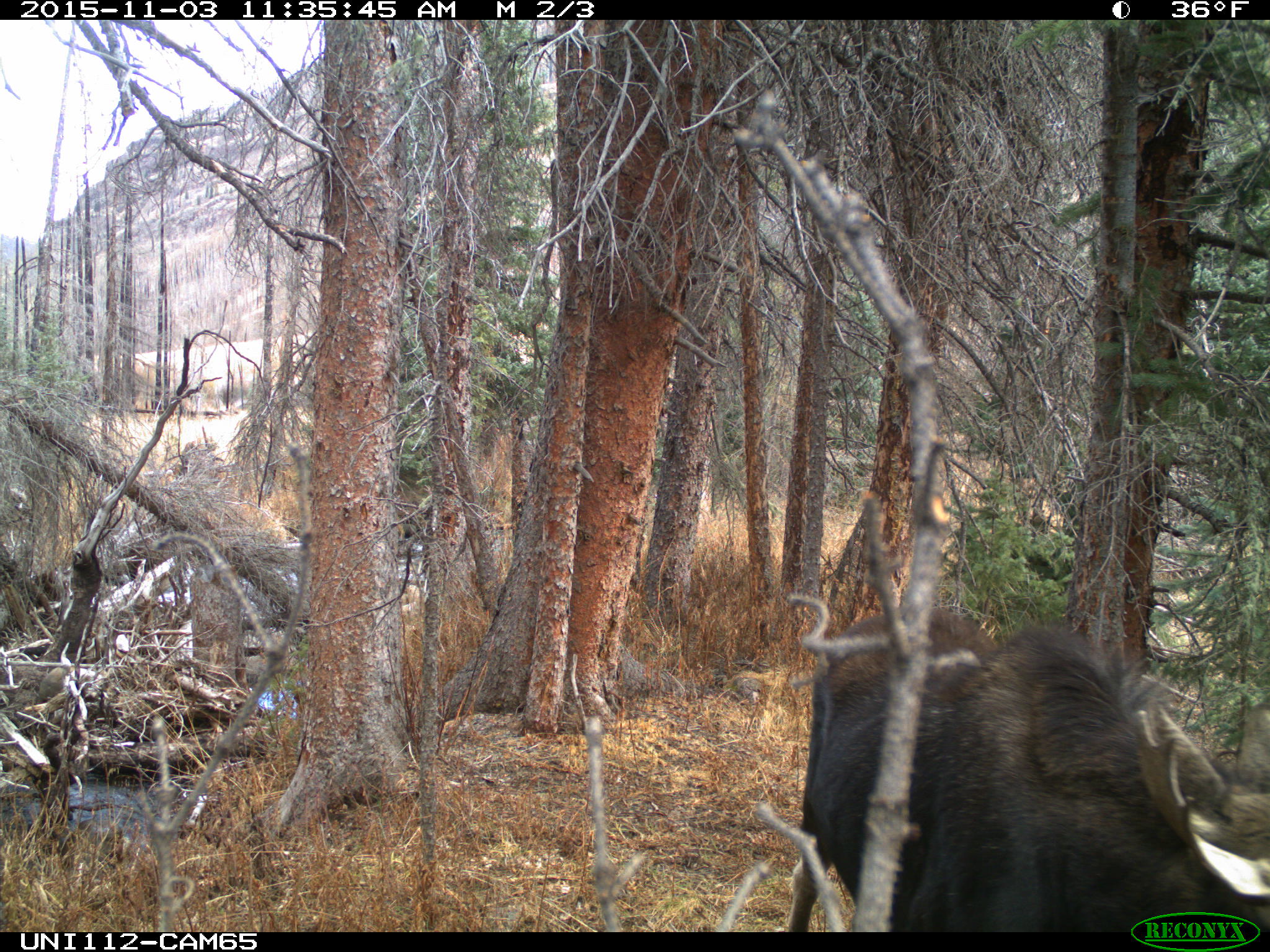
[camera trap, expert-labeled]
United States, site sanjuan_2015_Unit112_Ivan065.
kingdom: Animalia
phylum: Chordata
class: Mammalia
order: Artiodactyla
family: Cervidae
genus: Alces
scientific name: Alces alces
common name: moose